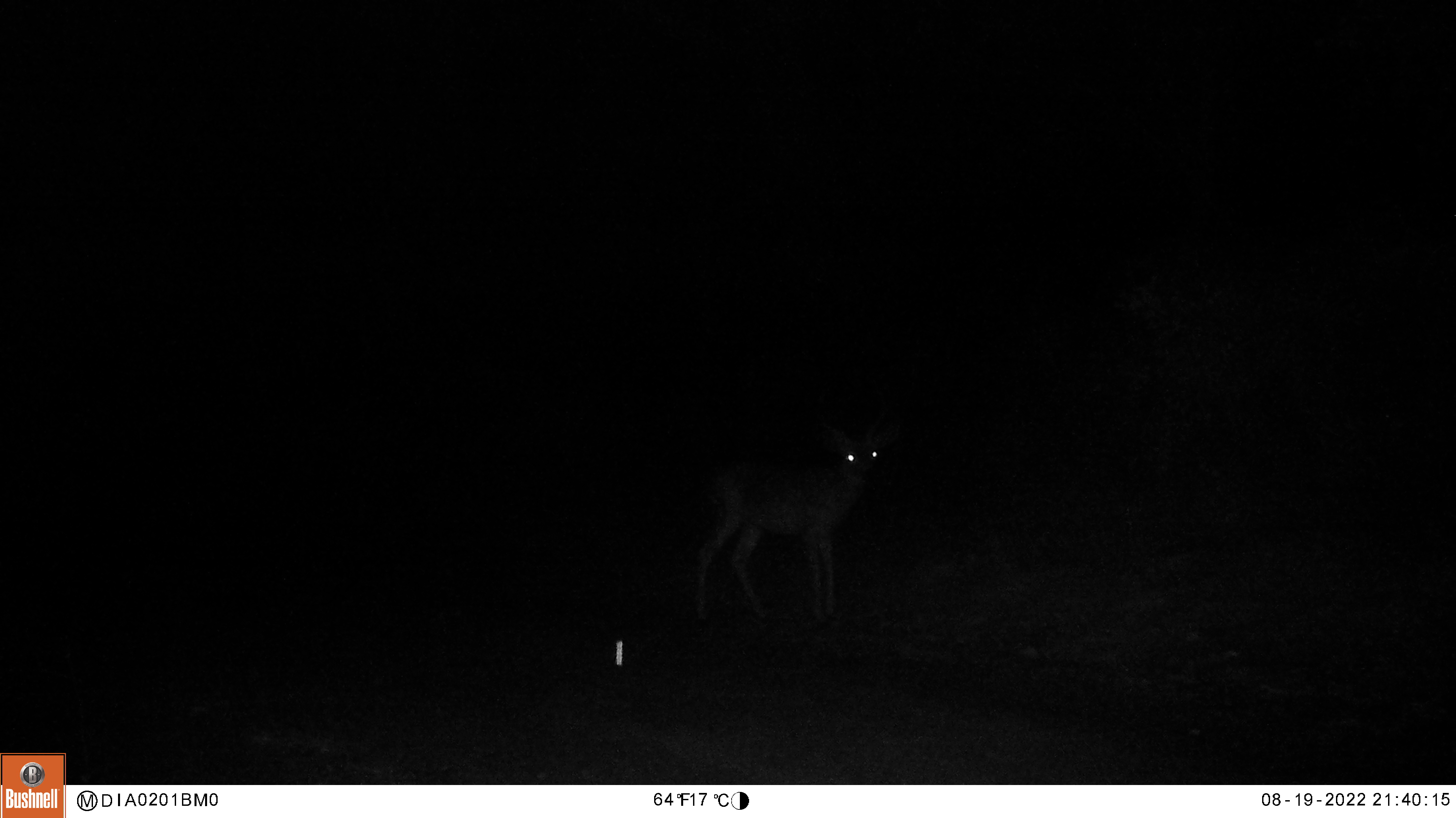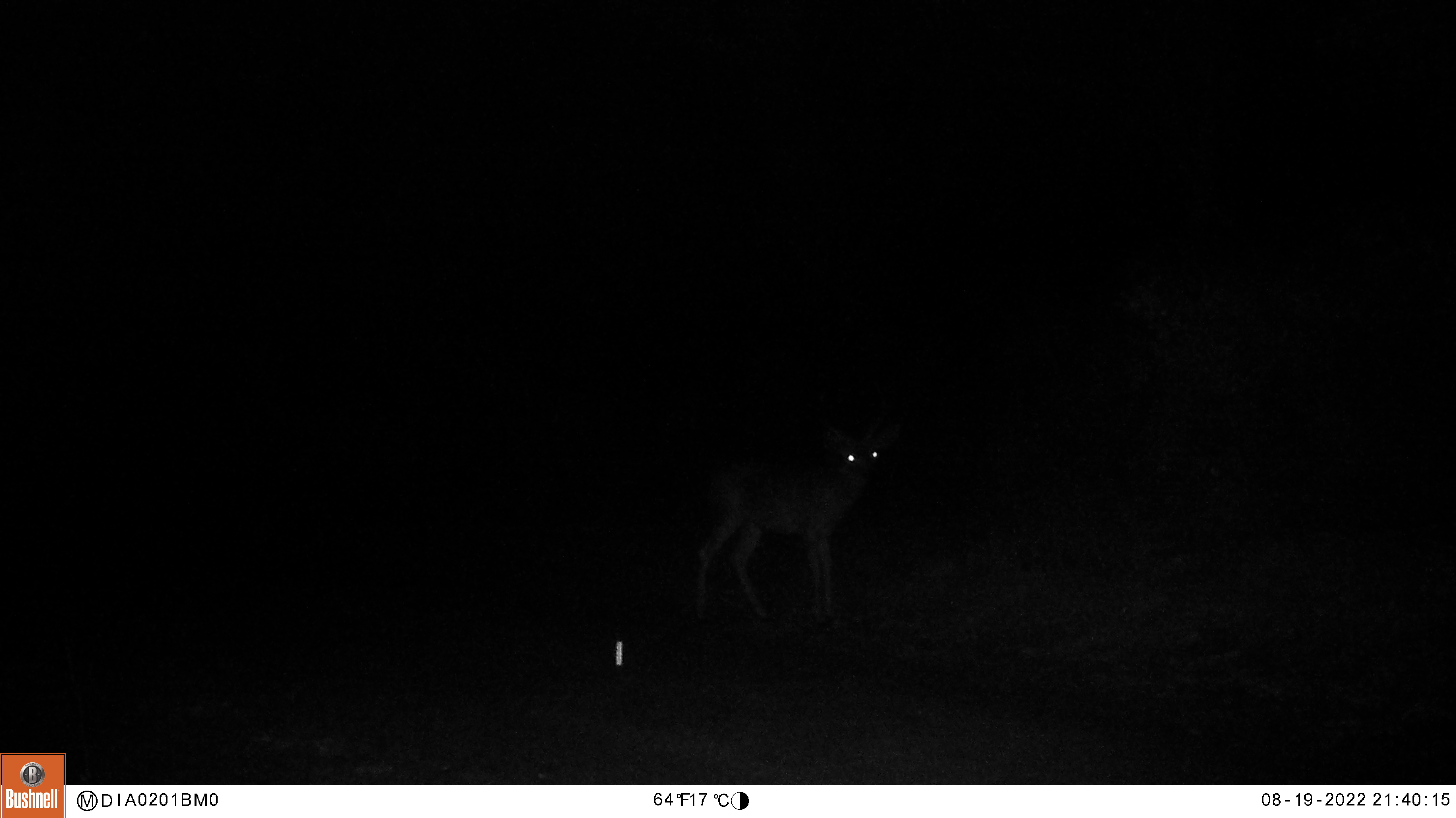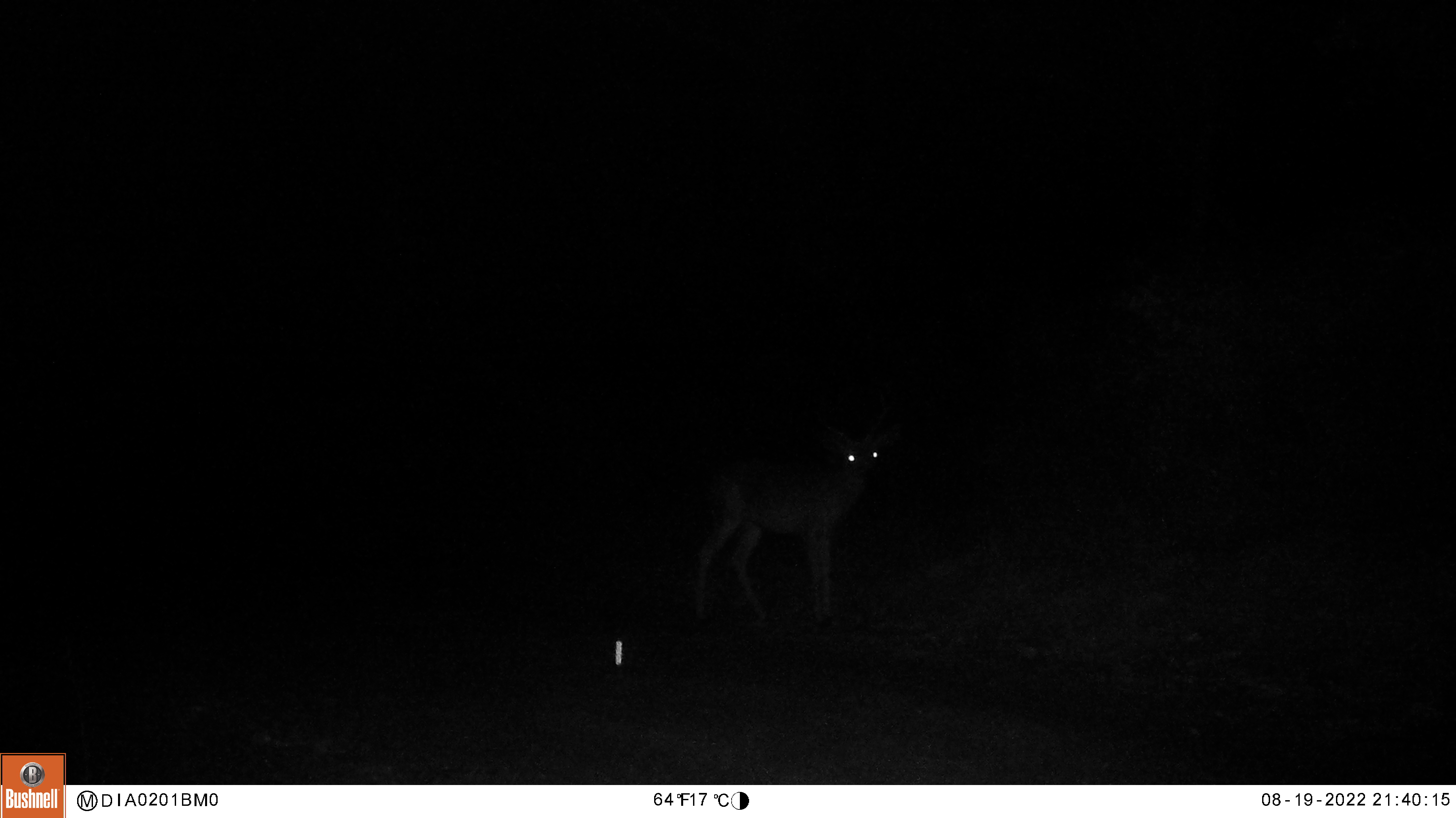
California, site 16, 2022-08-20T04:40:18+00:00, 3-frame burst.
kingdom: Animalia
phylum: Chordata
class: Mammalia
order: Artiodactyla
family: Cervidae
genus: Odocoileus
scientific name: Odocoileus hemionus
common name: mule deer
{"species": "mule deer (Odocoileus hemionus)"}